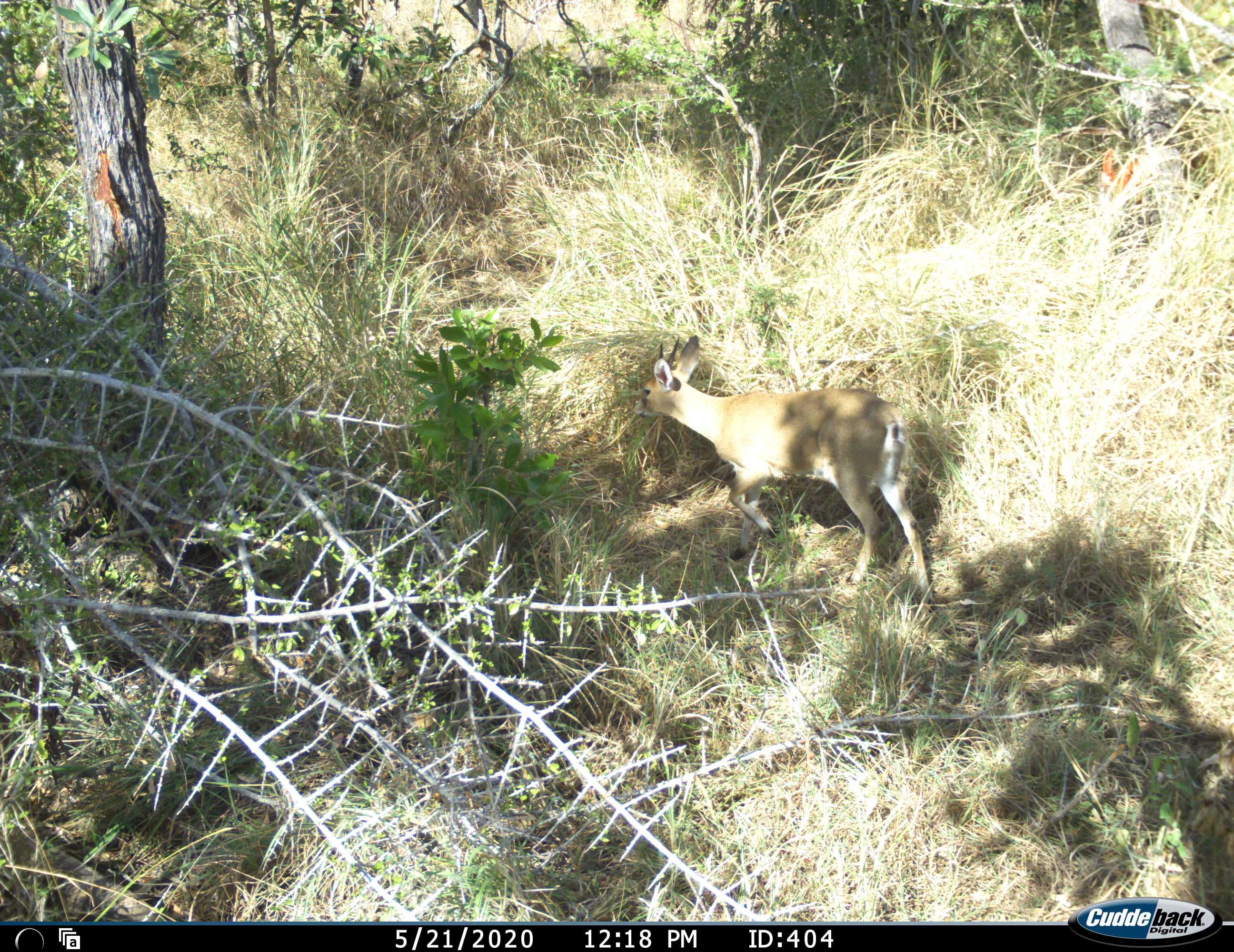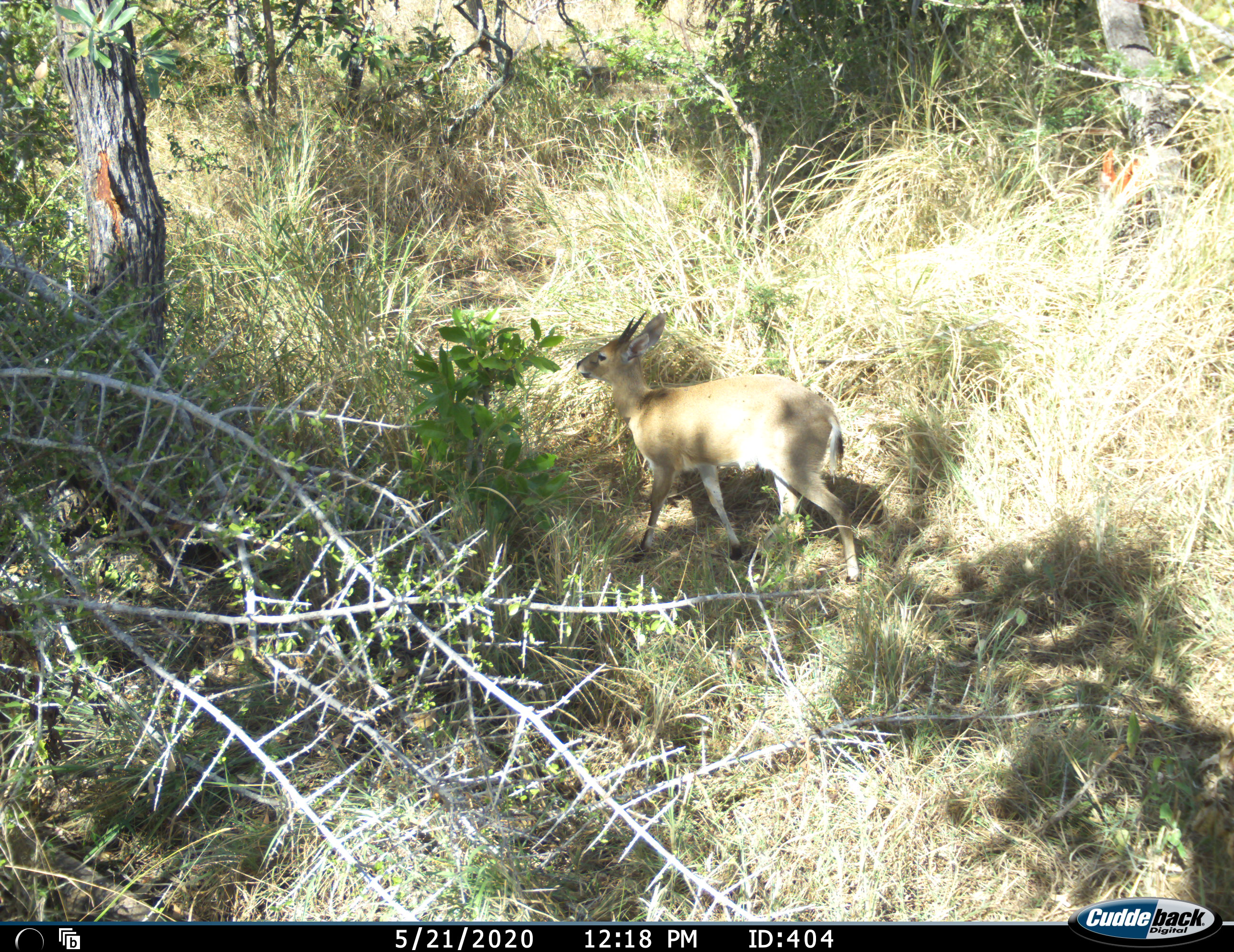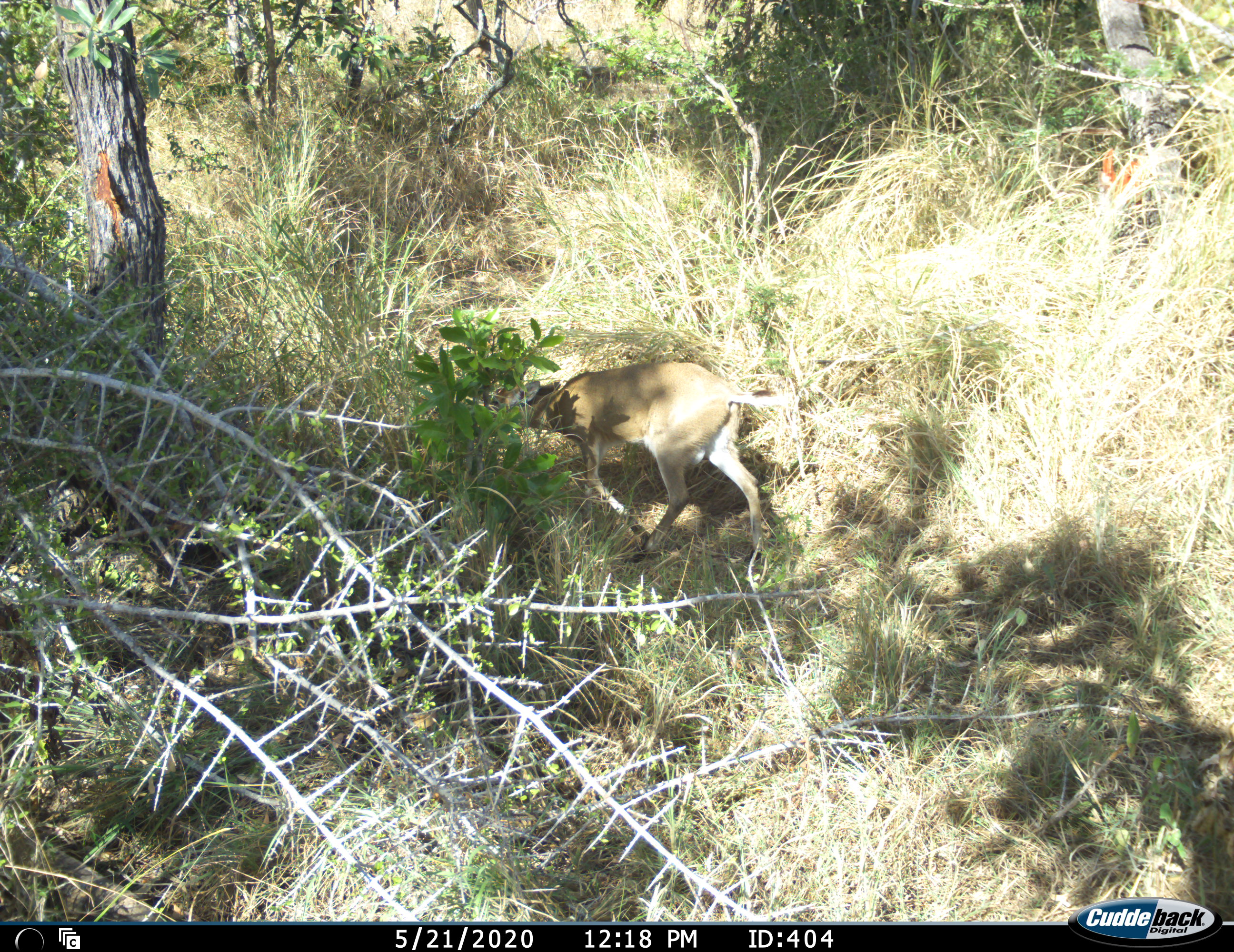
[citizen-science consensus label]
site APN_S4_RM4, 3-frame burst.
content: unidentified animal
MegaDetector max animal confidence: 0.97